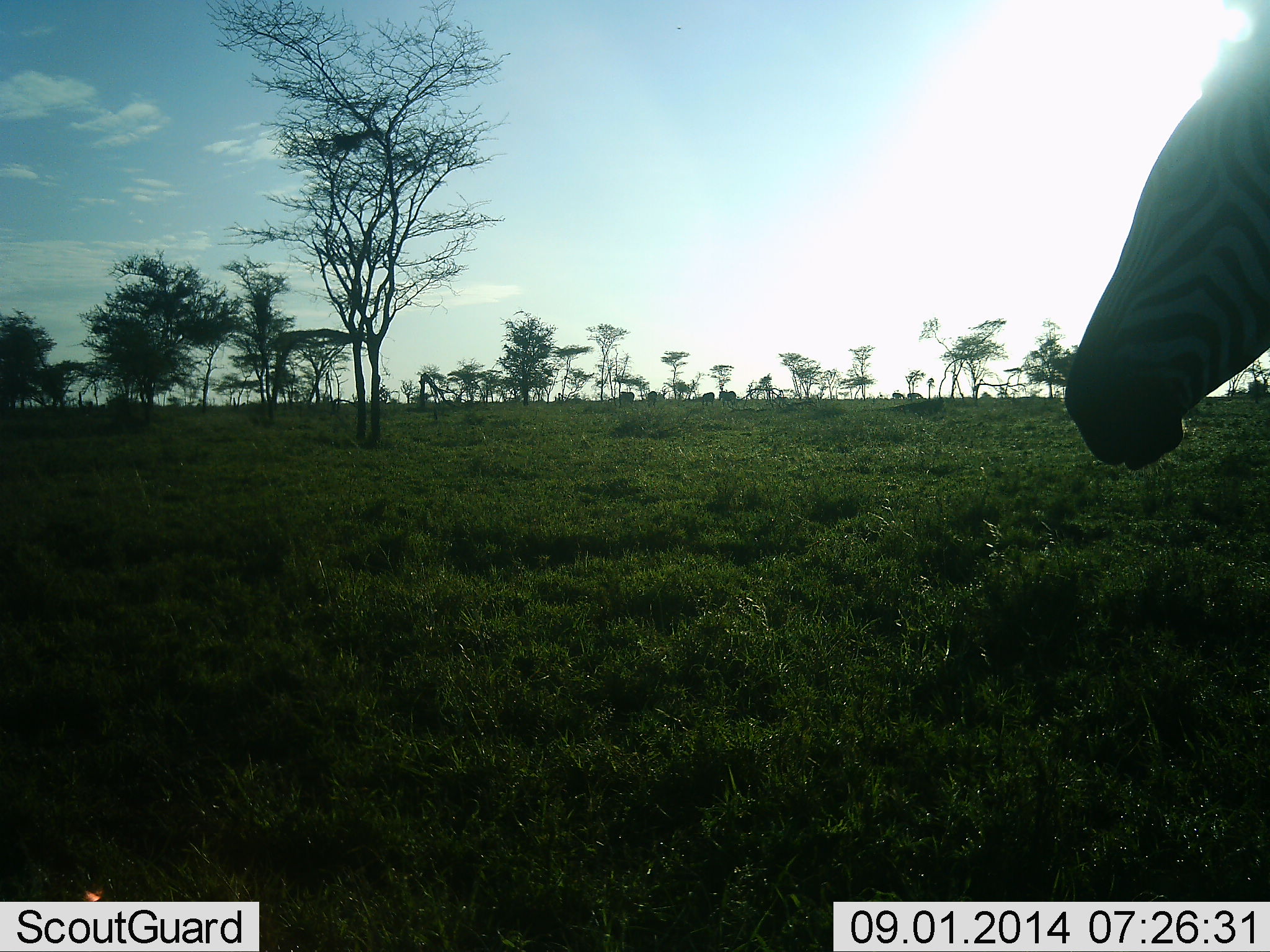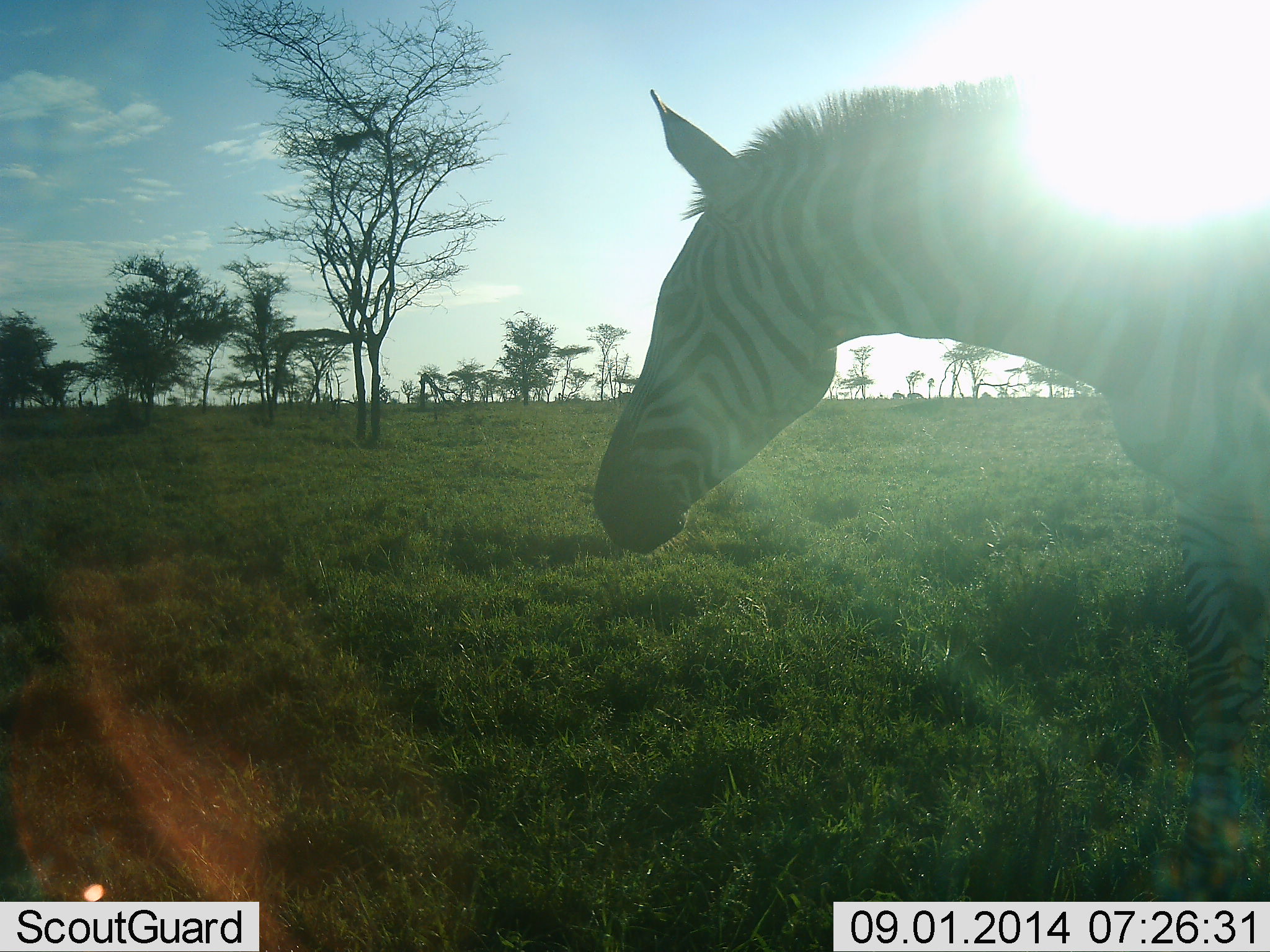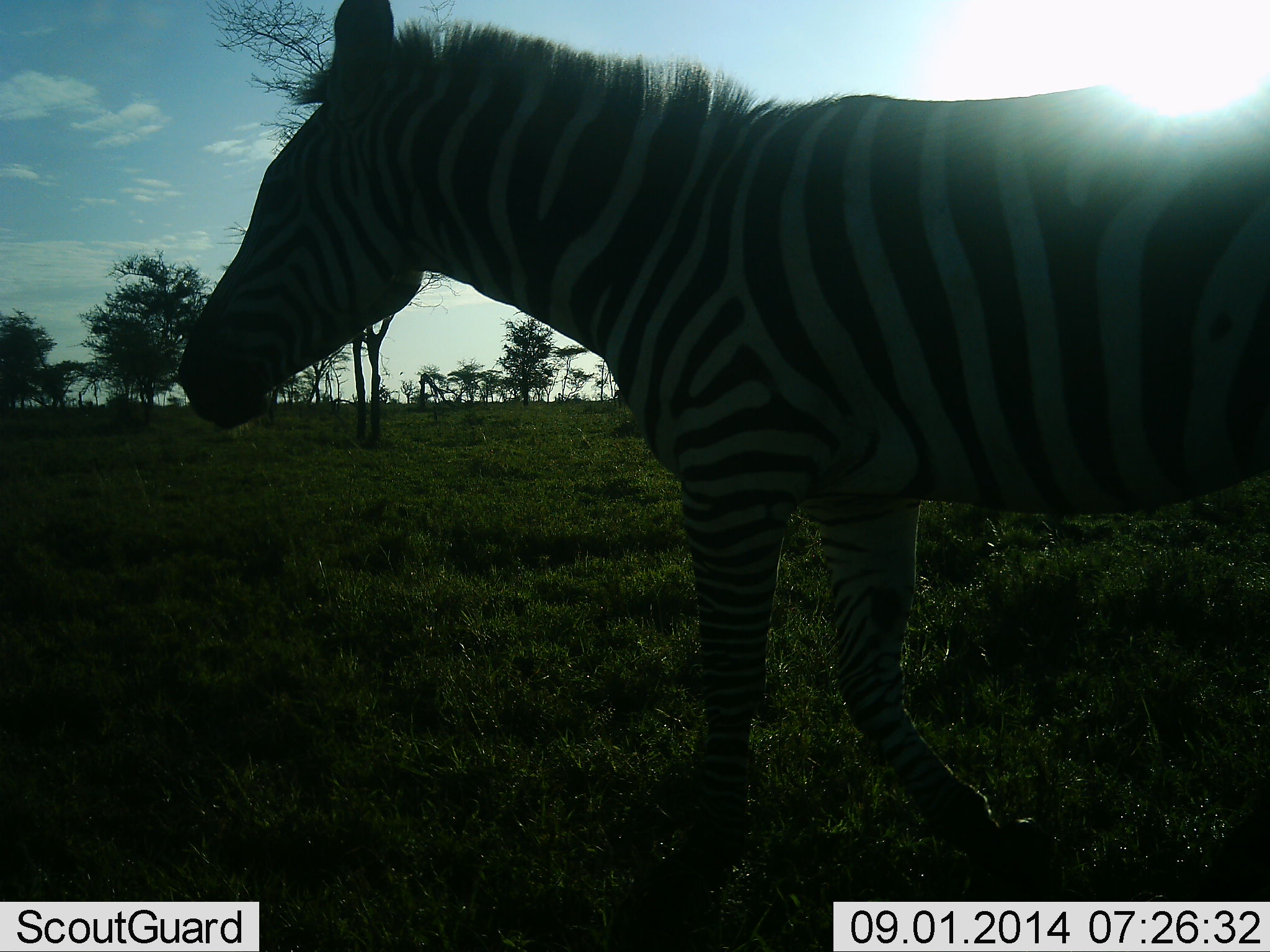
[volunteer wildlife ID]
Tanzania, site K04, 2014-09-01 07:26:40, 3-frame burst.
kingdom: Animalia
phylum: Chordata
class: Mammalia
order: Perissodactyla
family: Equidae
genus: Equus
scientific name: Equus quagga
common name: plains zebra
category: zebra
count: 1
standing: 20%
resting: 0%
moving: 80%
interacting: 0%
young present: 0%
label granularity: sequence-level